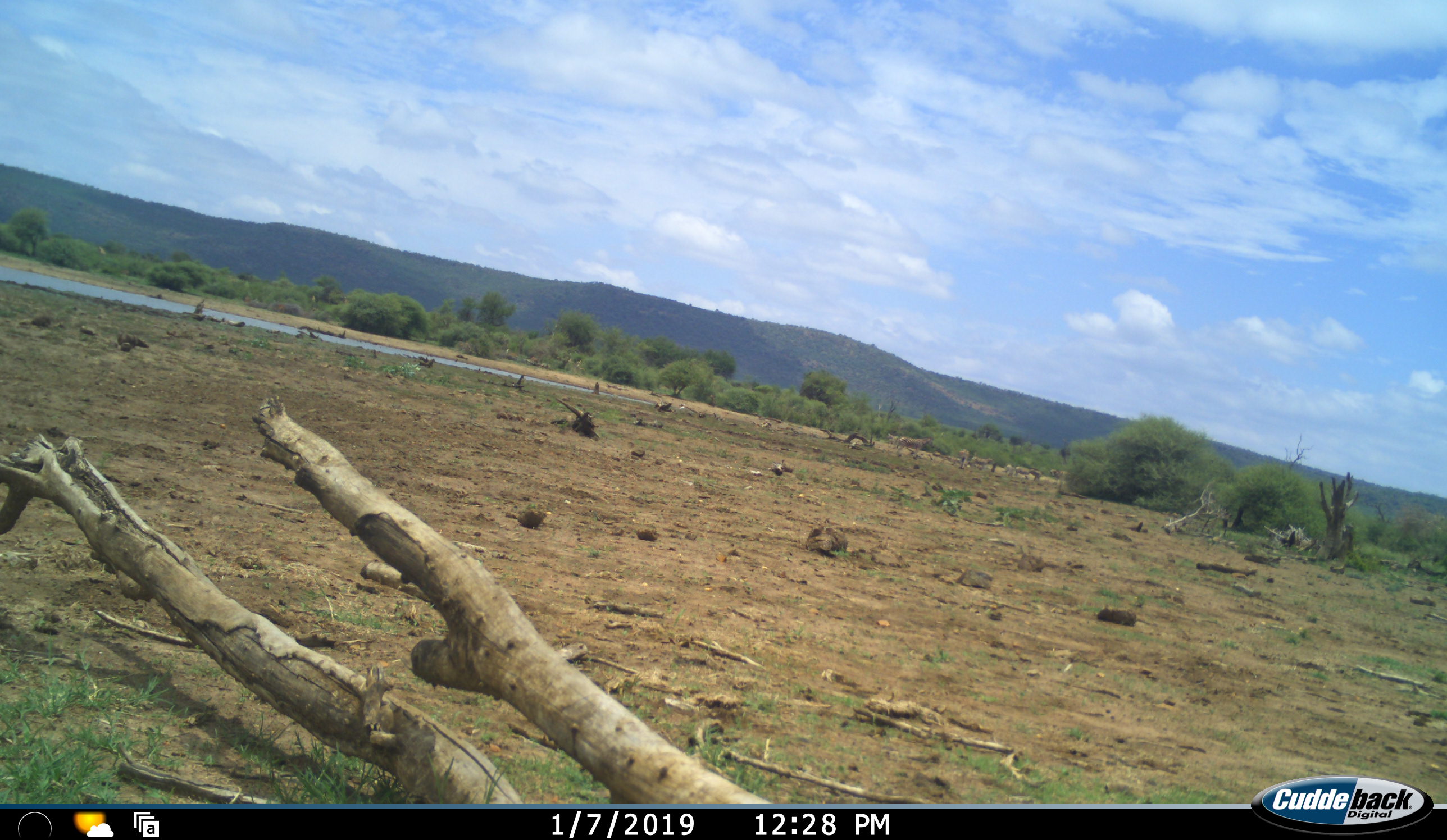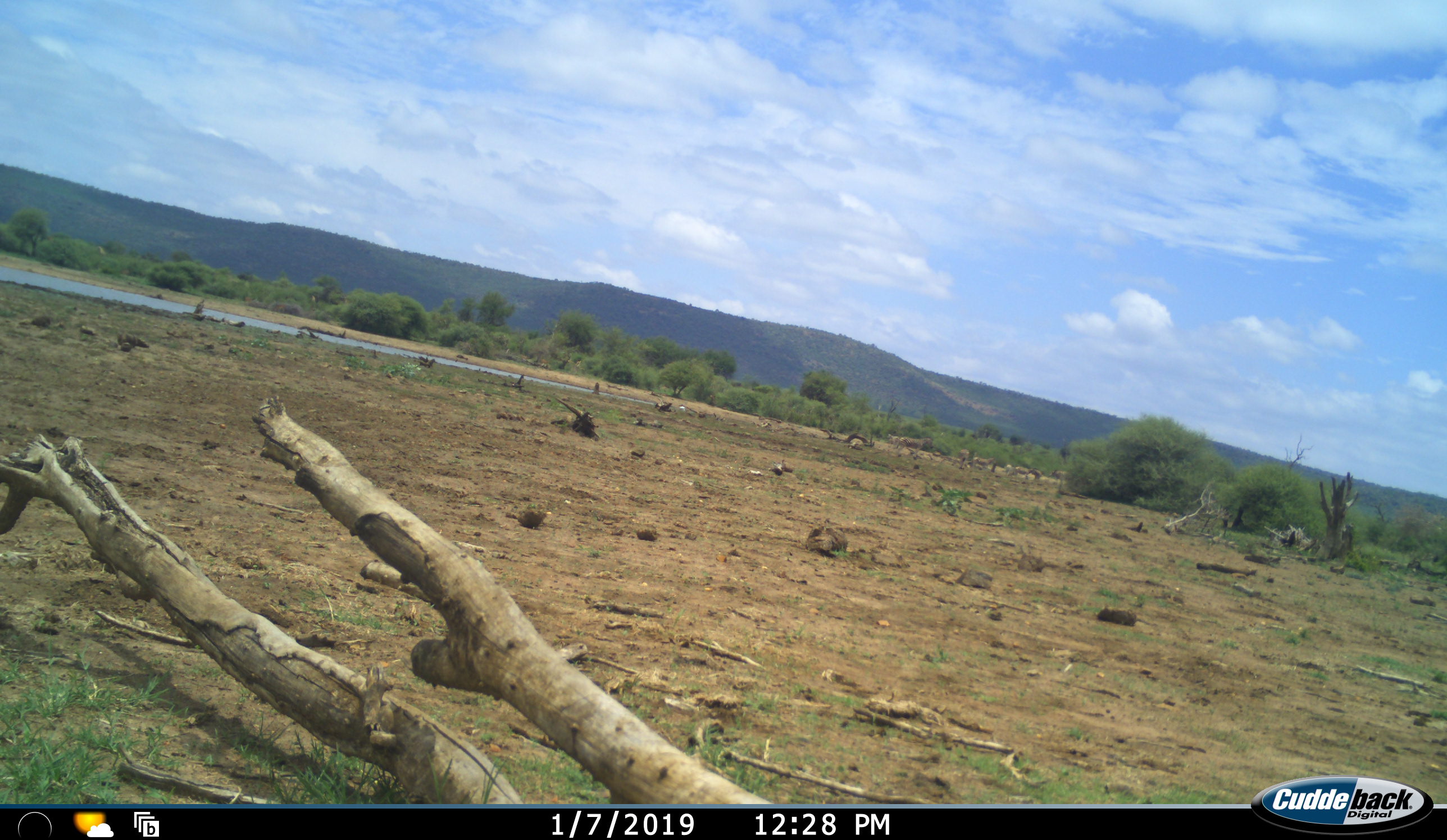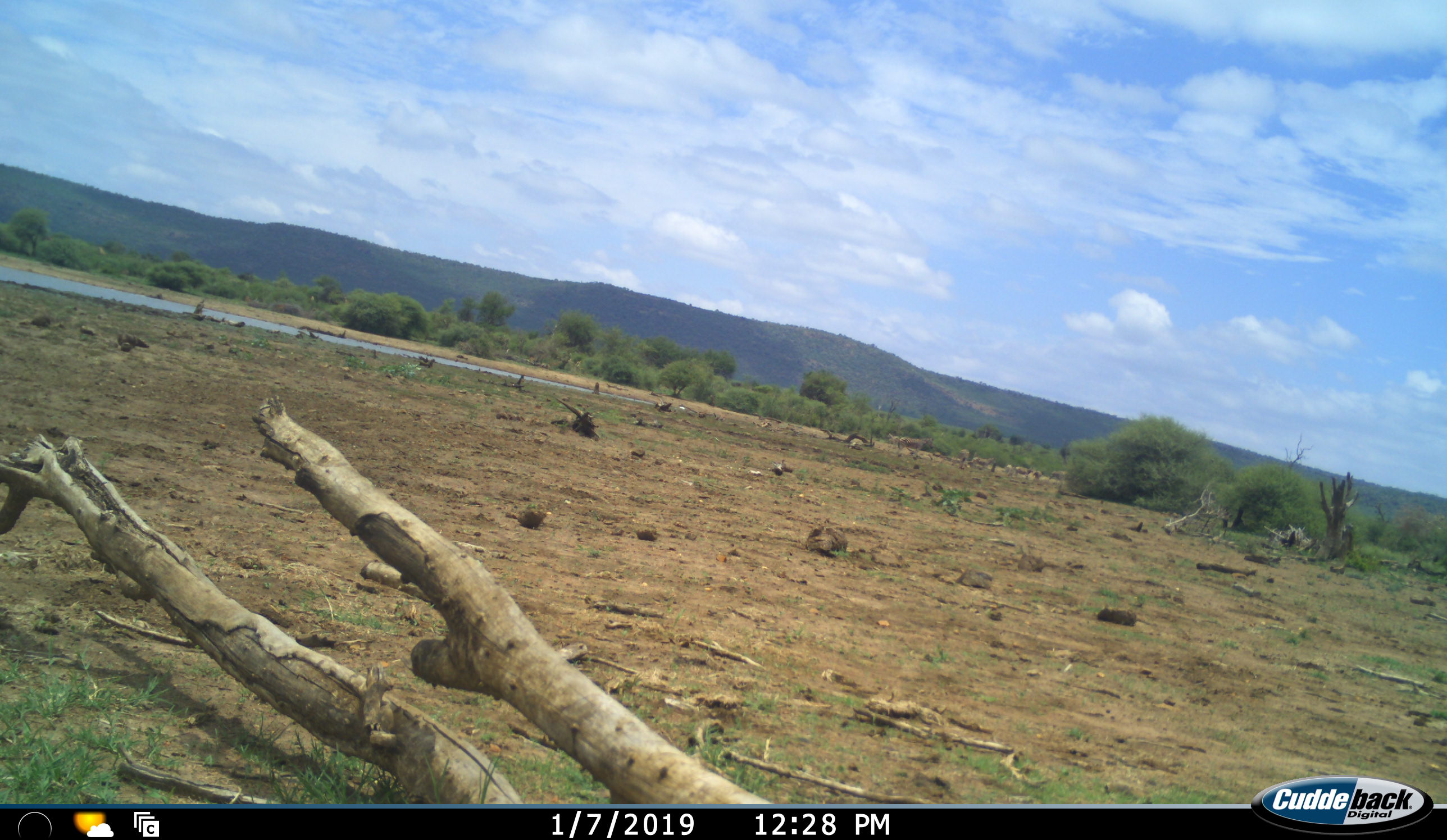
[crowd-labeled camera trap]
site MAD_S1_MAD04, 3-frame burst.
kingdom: Animalia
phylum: Chordata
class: Mammalia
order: Artiodactyla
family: Bovidae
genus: Aepyceros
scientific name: Aepyceros melampus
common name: impala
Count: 6.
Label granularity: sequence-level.